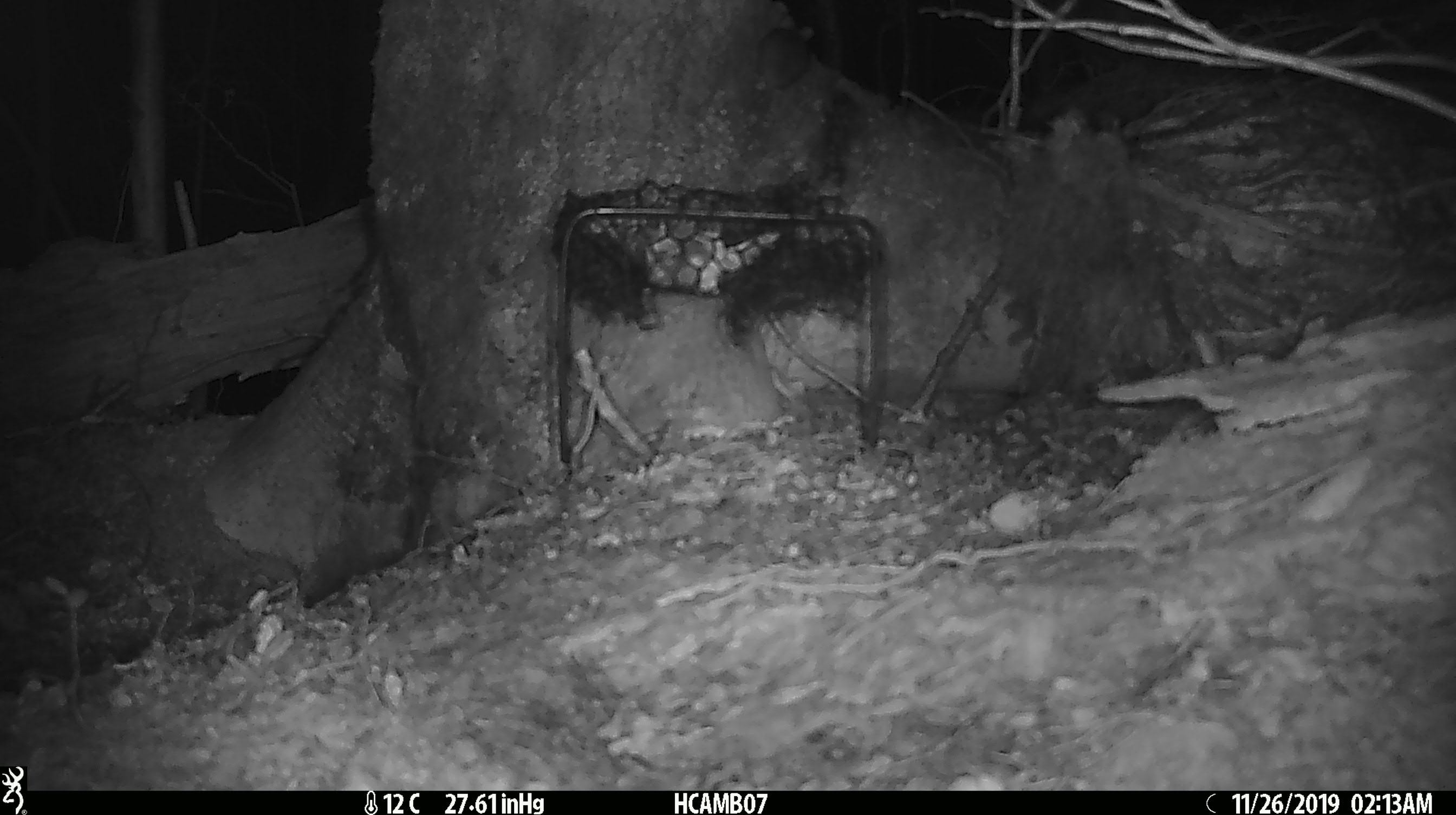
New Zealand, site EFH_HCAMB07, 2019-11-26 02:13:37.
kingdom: Animalia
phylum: Chordata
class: Mammalia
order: Rodentia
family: Muridae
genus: Mus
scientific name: Mus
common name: mouse